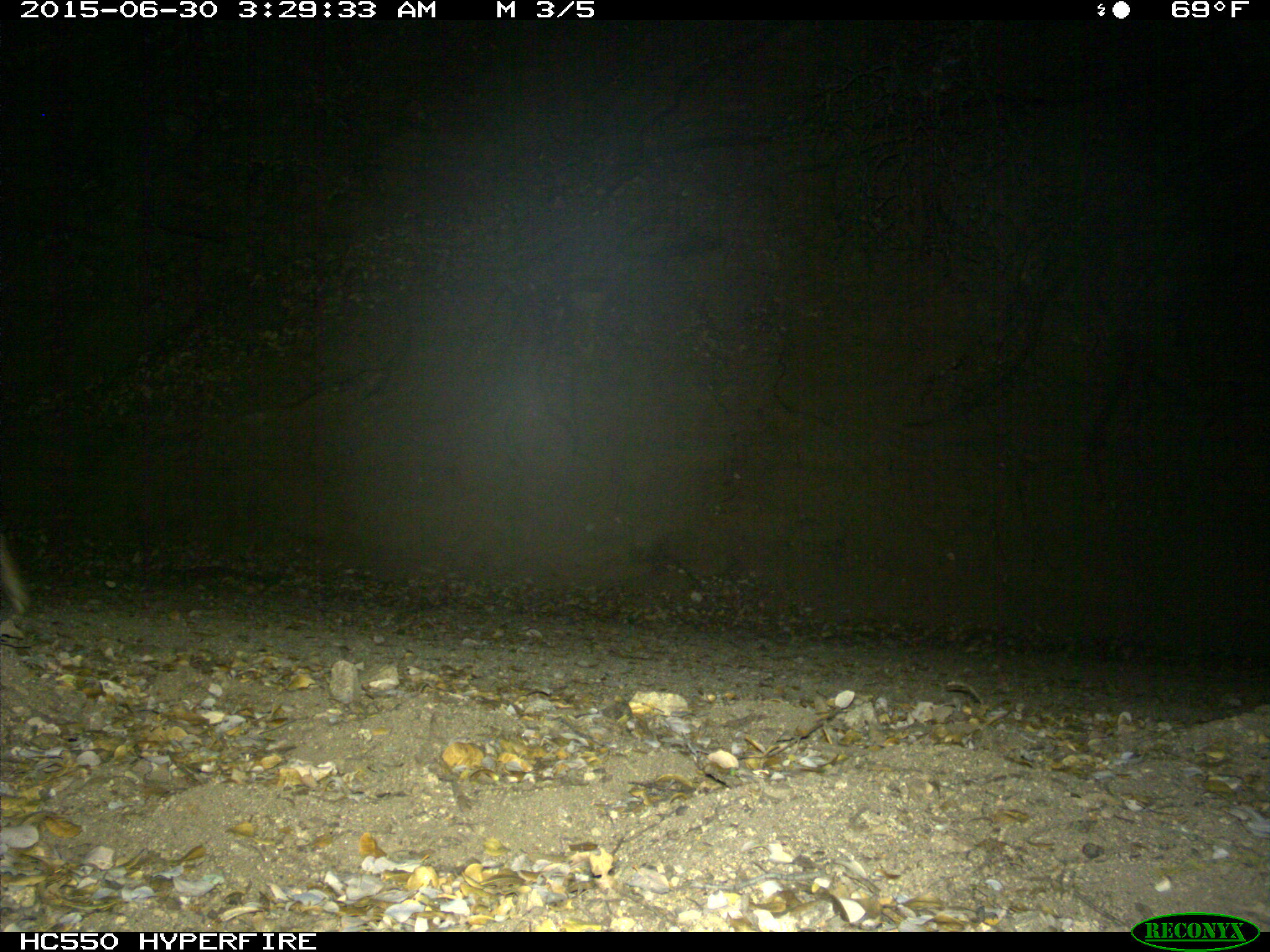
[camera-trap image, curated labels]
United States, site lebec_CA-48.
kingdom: Animalia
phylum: Chordata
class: Mammalia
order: Lagomorpha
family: Leporidae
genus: Lepus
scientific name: Lepus californicus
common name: black-tailed jackrabbit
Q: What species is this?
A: Lepus californicus (black-tailed jackrabbit).